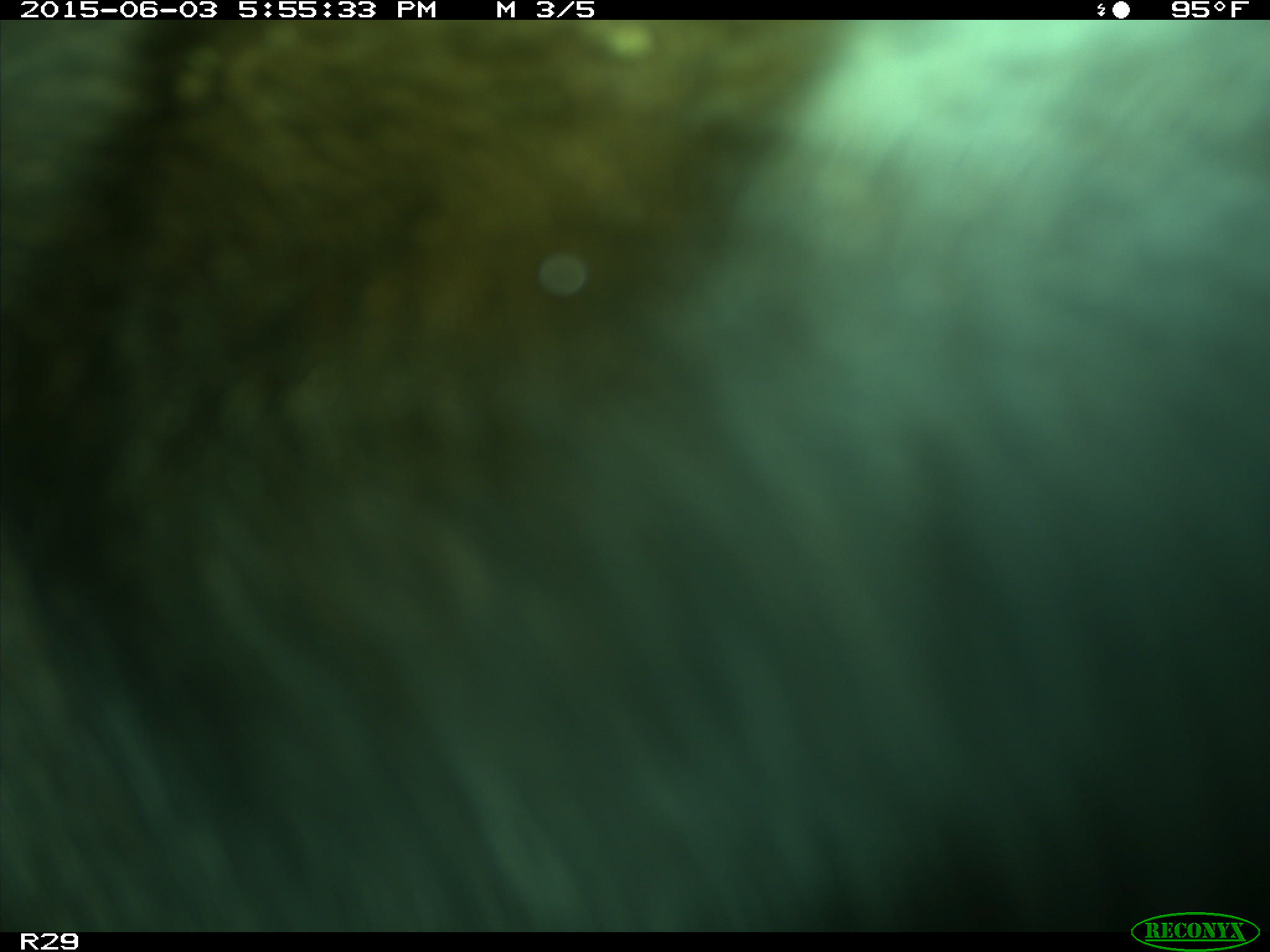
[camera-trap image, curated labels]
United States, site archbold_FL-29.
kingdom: Animalia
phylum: Chordata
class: Mammalia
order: Artiodactyla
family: Bovidae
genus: Bos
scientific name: Bos taurus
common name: domestic cow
Bos taurus (domestic cow).